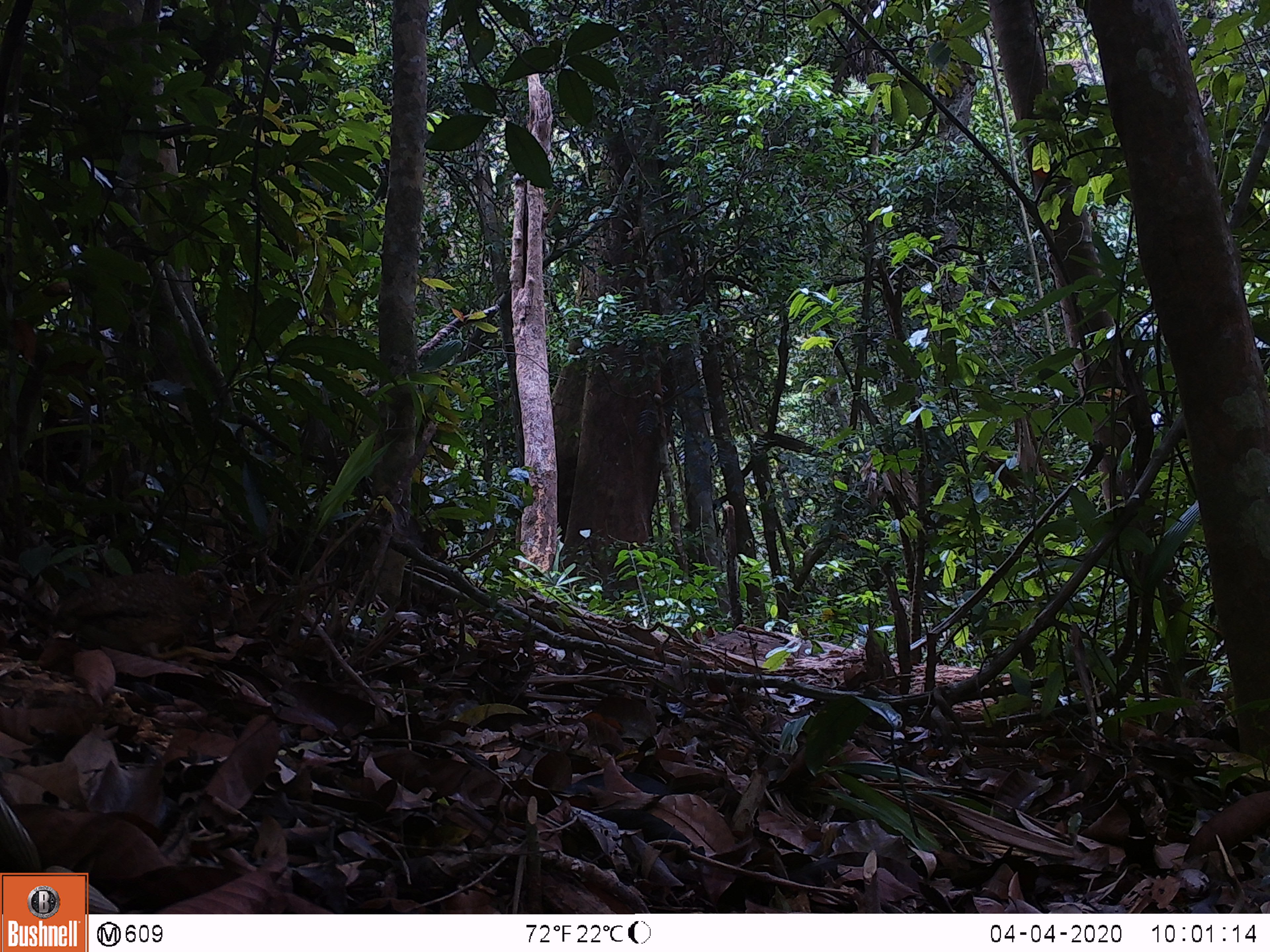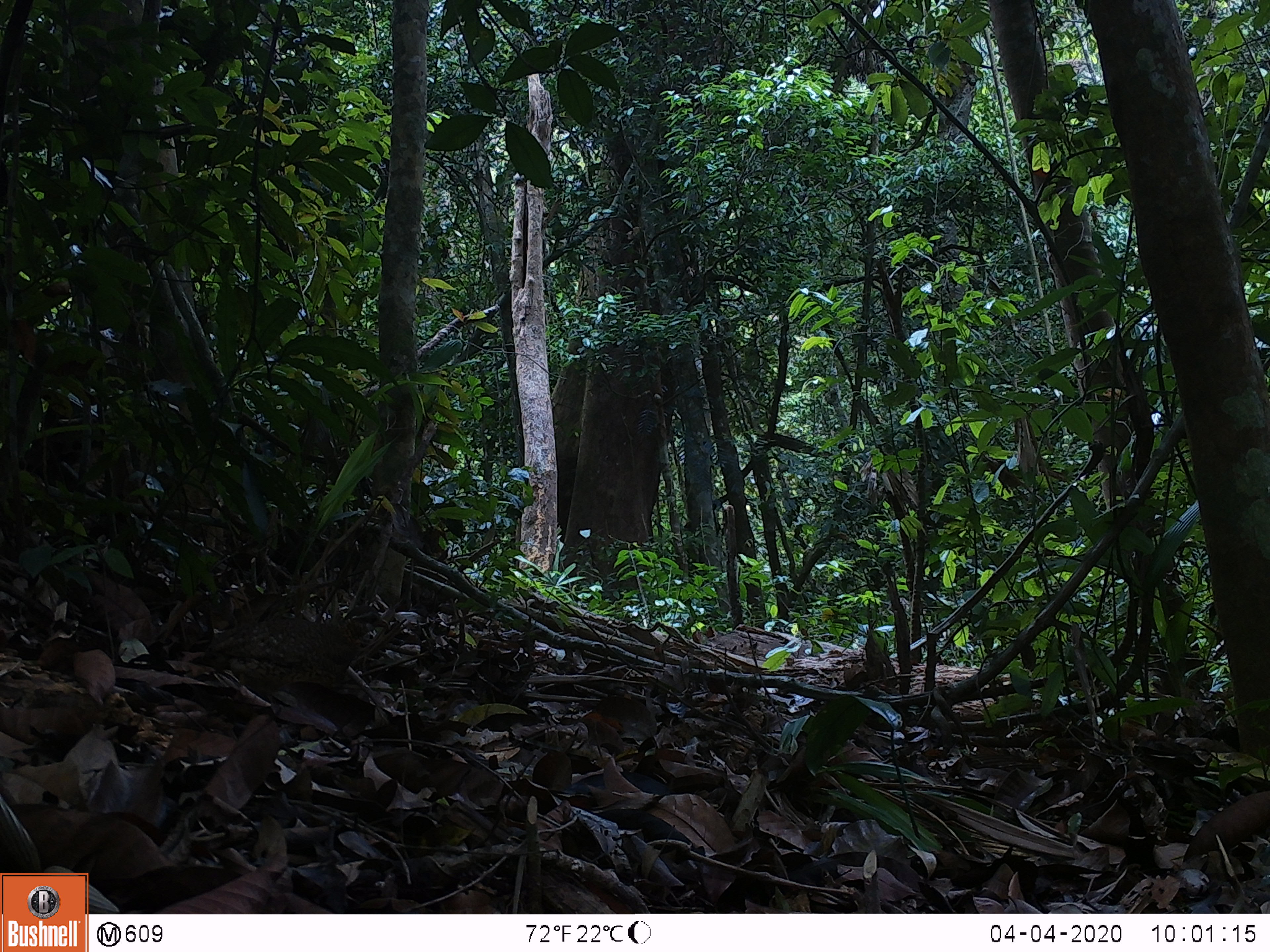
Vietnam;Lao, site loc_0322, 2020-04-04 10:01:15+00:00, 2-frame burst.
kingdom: Animalia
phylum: Chordata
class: Aves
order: Galliformes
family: Phasianidae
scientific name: Phasianidae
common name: partridge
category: unidentified partridge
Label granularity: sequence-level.